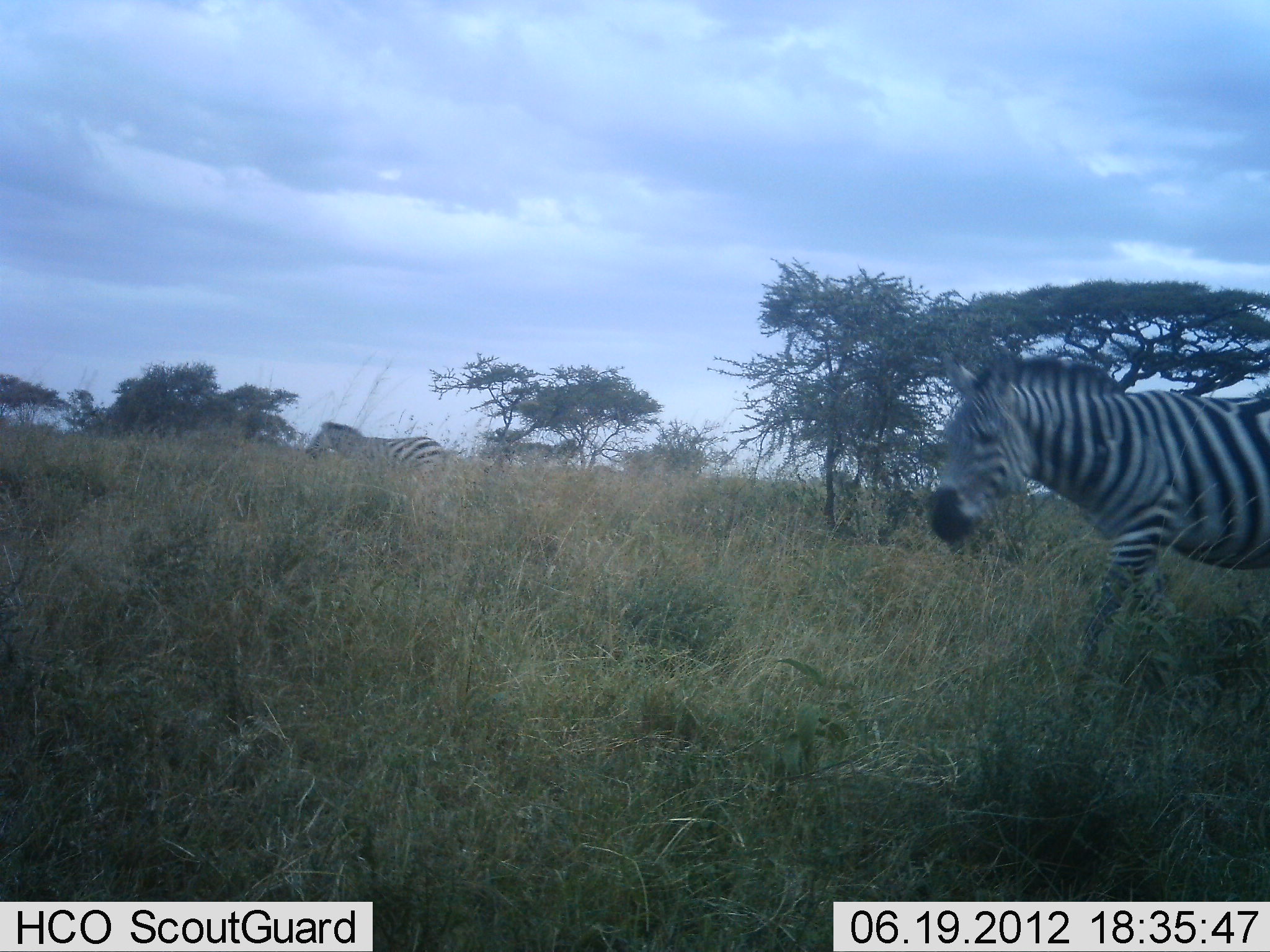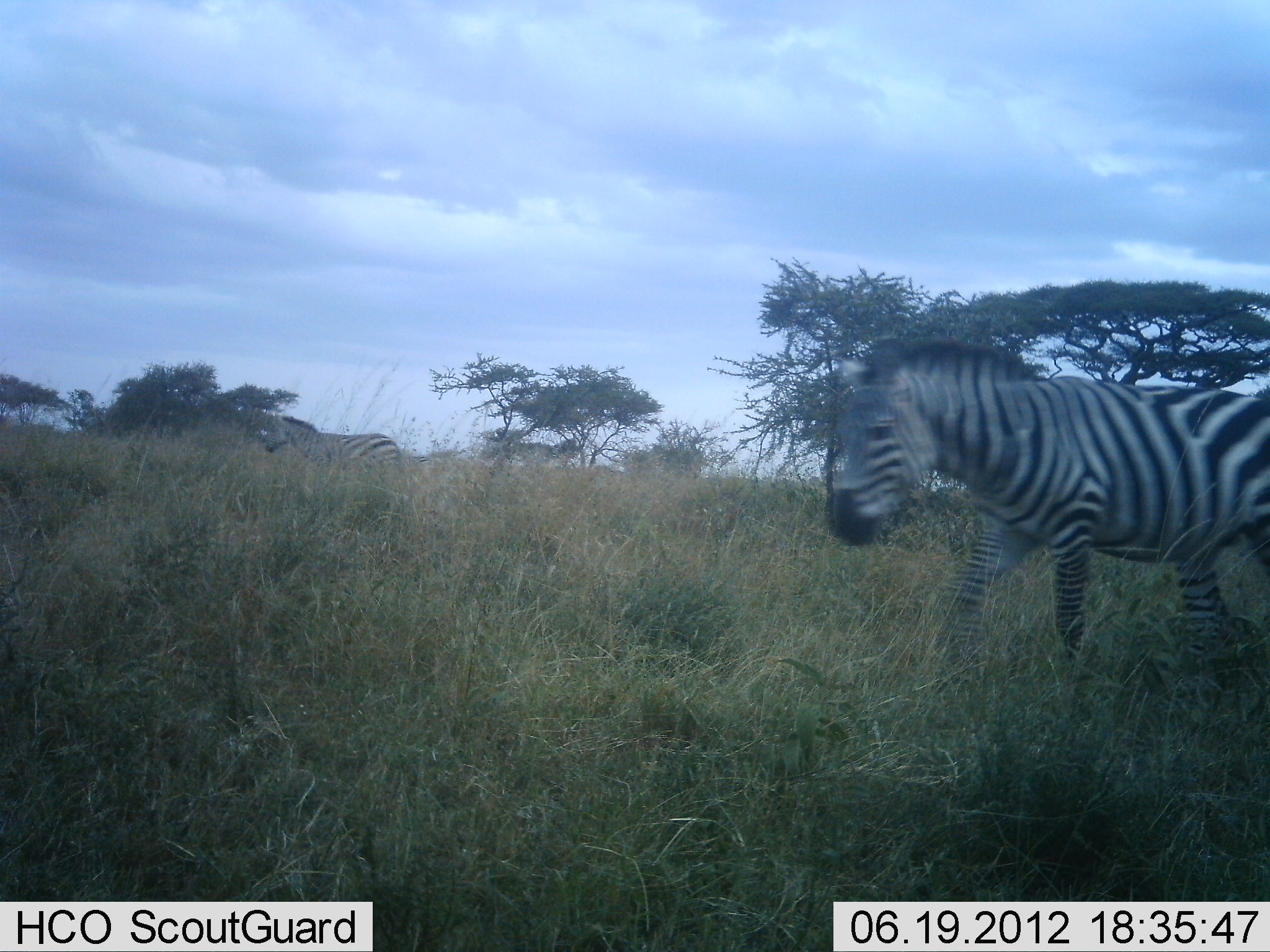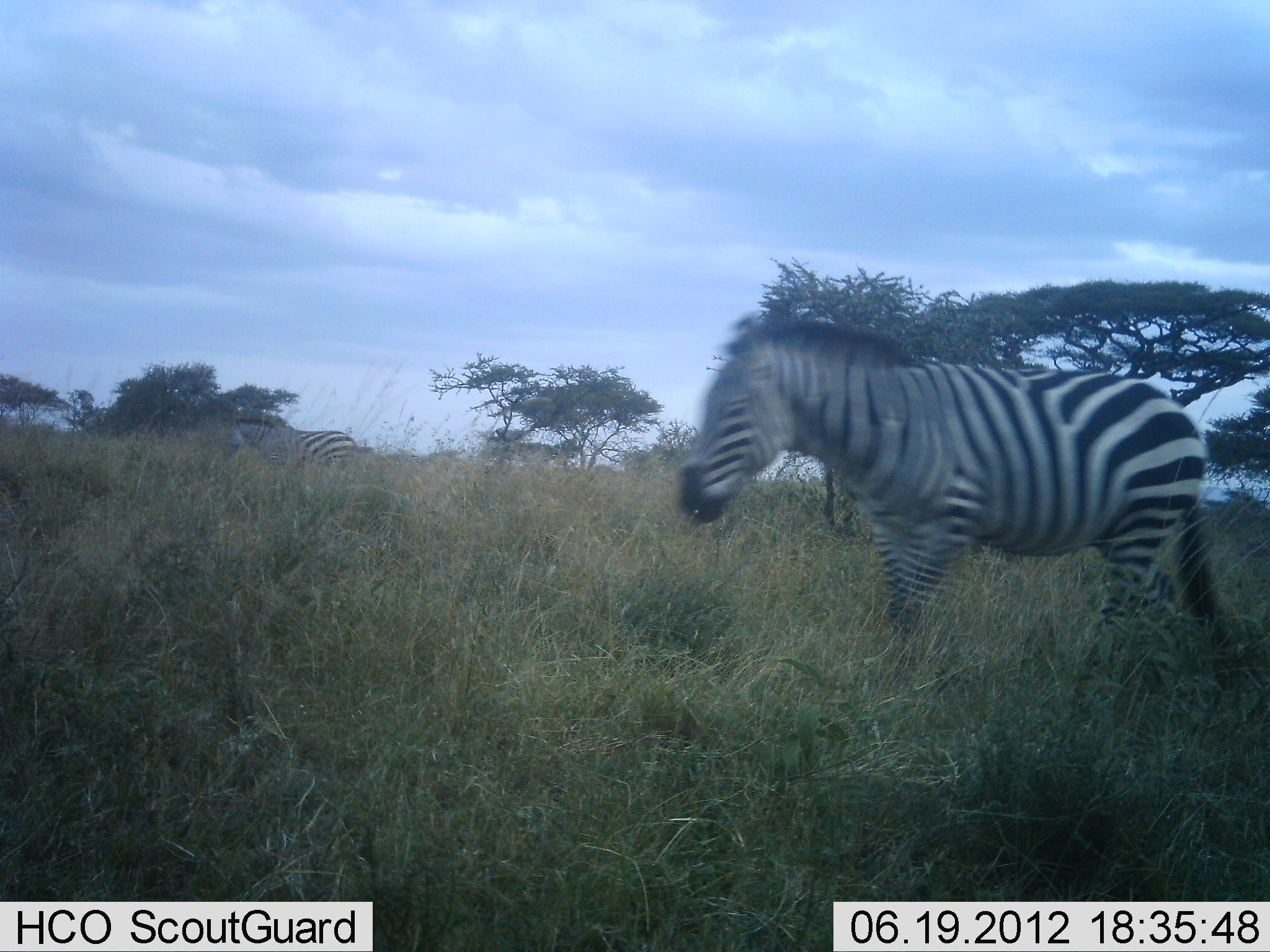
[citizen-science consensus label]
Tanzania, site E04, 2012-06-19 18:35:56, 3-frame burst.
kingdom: Animalia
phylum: Chordata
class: Mammalia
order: Perissodactyla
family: Equidae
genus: Equus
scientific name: Equus quagga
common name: plains zebra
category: zebra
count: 2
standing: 0%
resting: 0%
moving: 100%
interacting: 0%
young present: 0%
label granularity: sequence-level